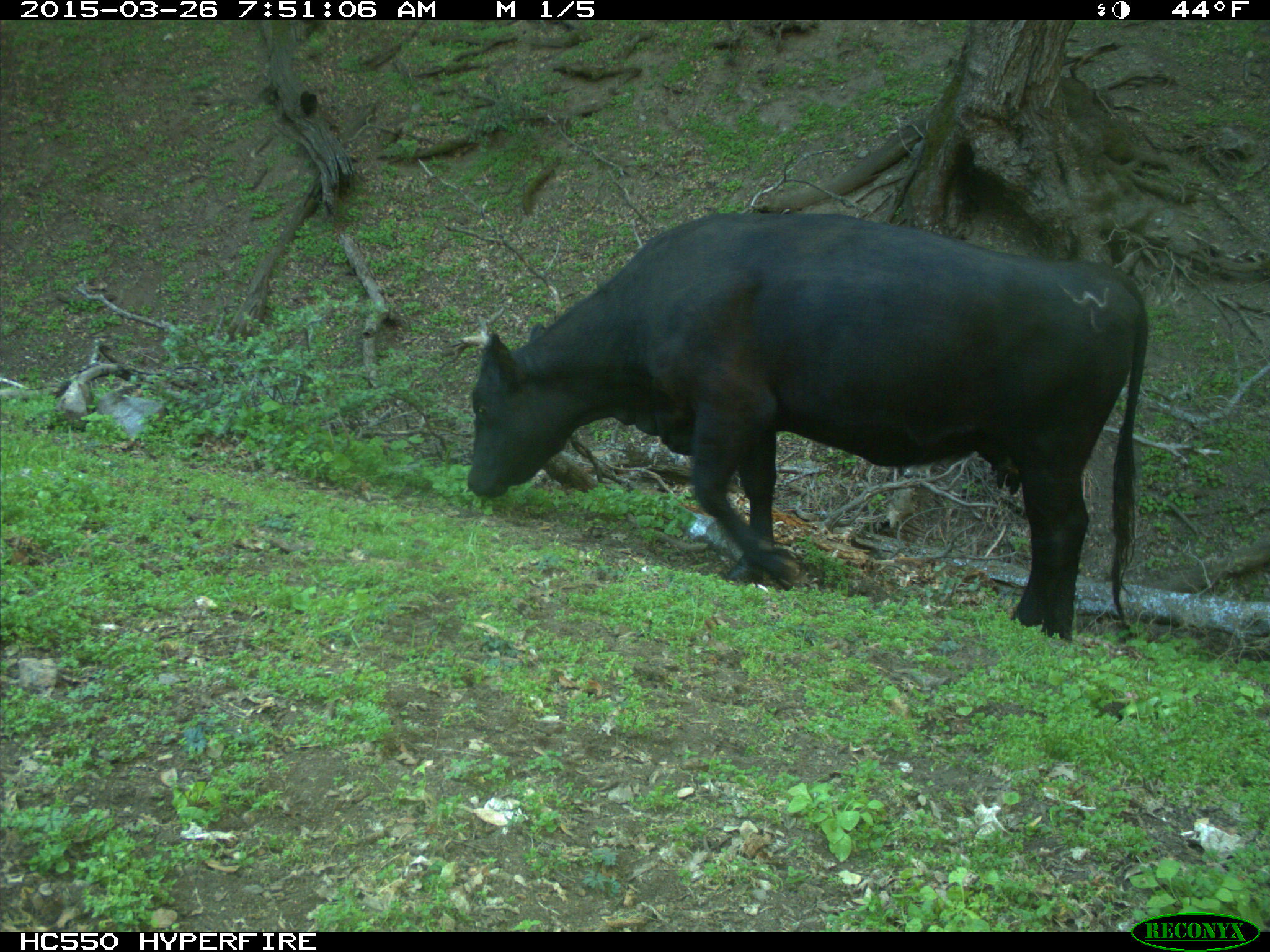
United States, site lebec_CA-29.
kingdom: Animalia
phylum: Chordata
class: Mammalia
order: Artiodactyla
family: Bovidae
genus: Bos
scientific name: Bos taurus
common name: domestic cow